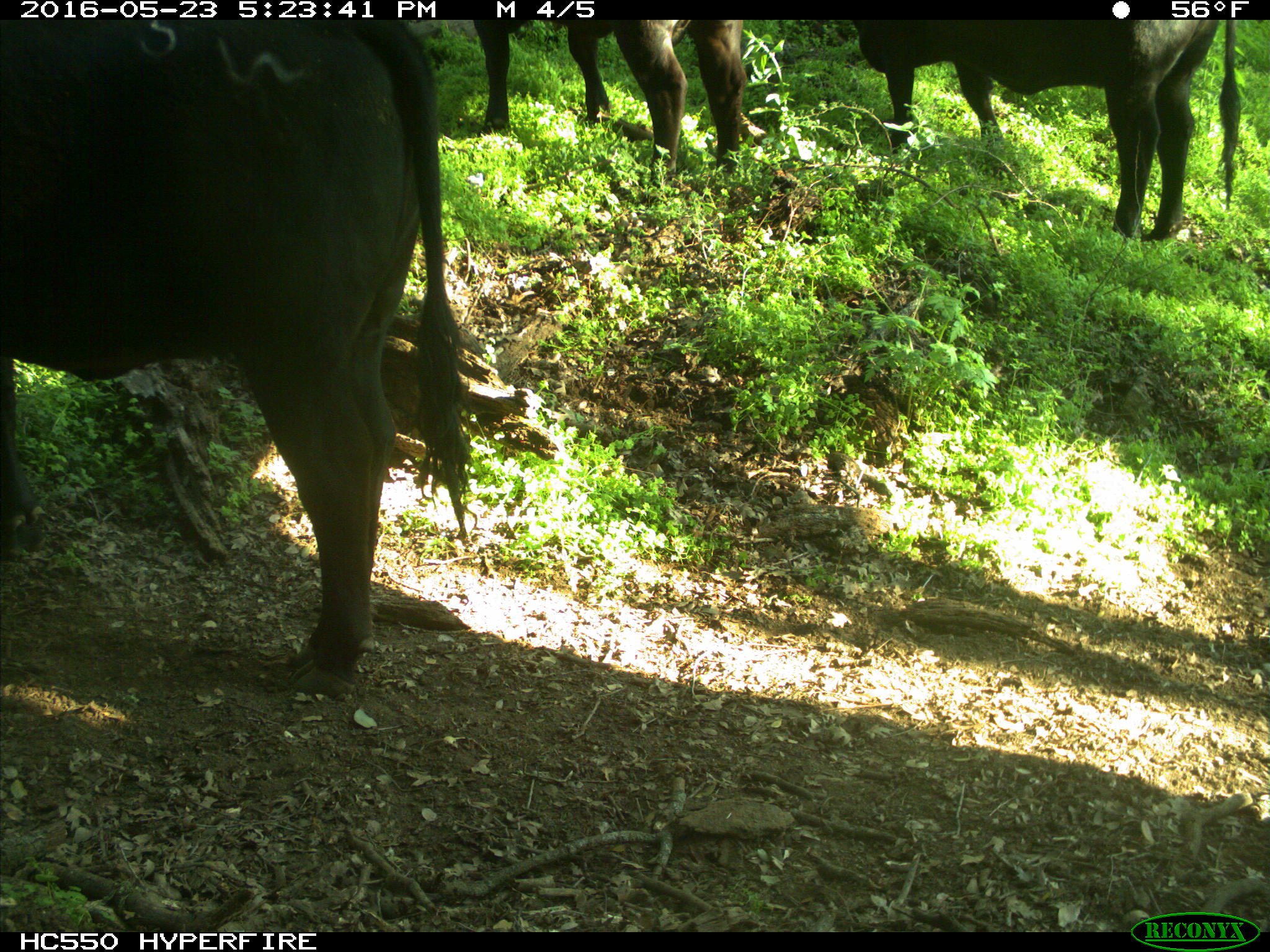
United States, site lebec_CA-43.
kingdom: Animalia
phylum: Chordata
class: Mammalia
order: Artiodactyla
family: Bovidae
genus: Bos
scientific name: Bos taurus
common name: domestic cow